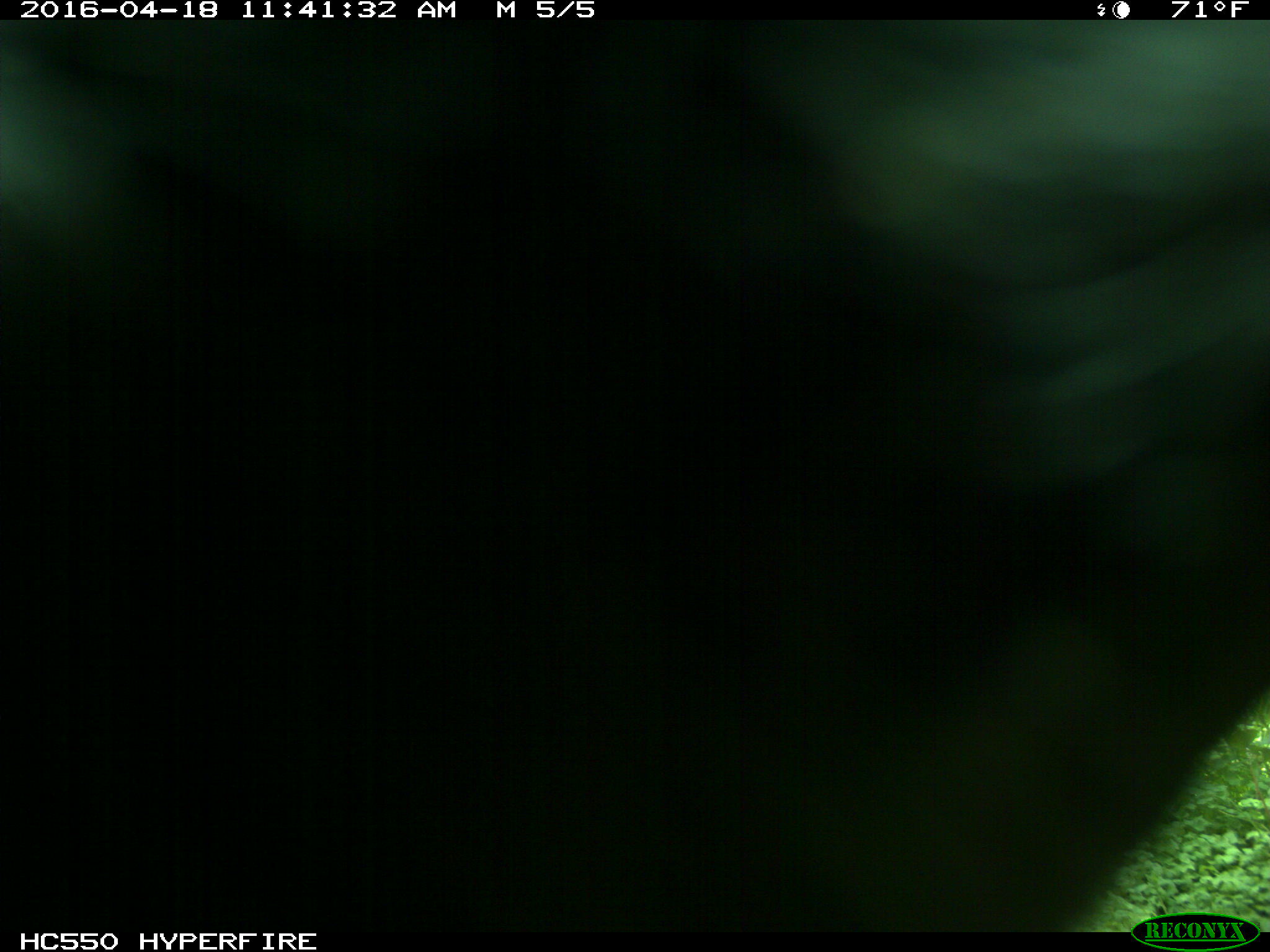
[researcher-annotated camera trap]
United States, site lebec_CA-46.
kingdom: Animalia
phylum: Chordata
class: Mammalia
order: Artiodactyla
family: Bovidae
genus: Bos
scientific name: Bos taurus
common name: domestic cow